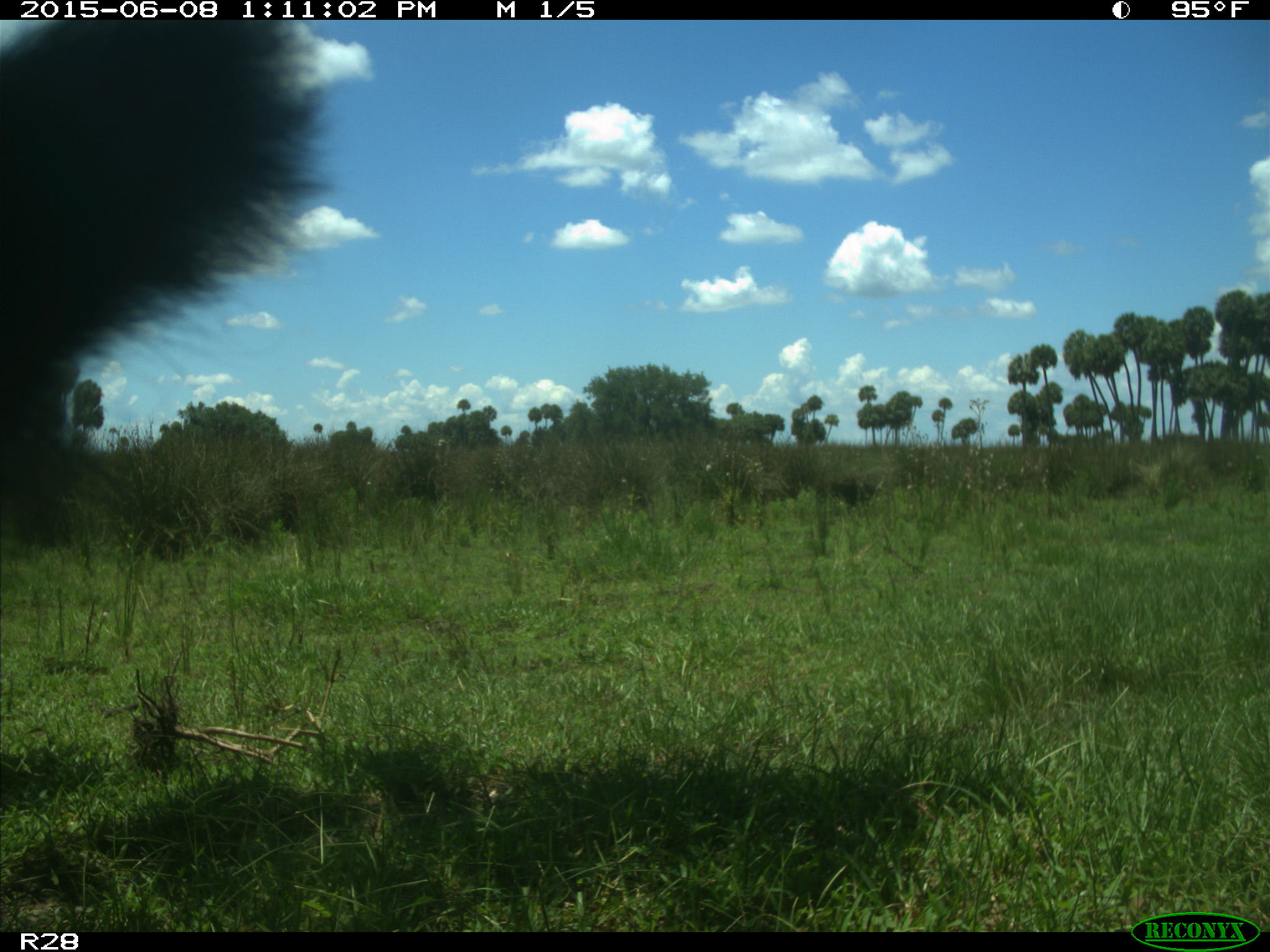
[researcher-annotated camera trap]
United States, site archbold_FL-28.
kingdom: Animalia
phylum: Chordata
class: Mammalia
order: Artiodactyla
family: Bovidae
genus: Bos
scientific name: Bos taurus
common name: domestic cow